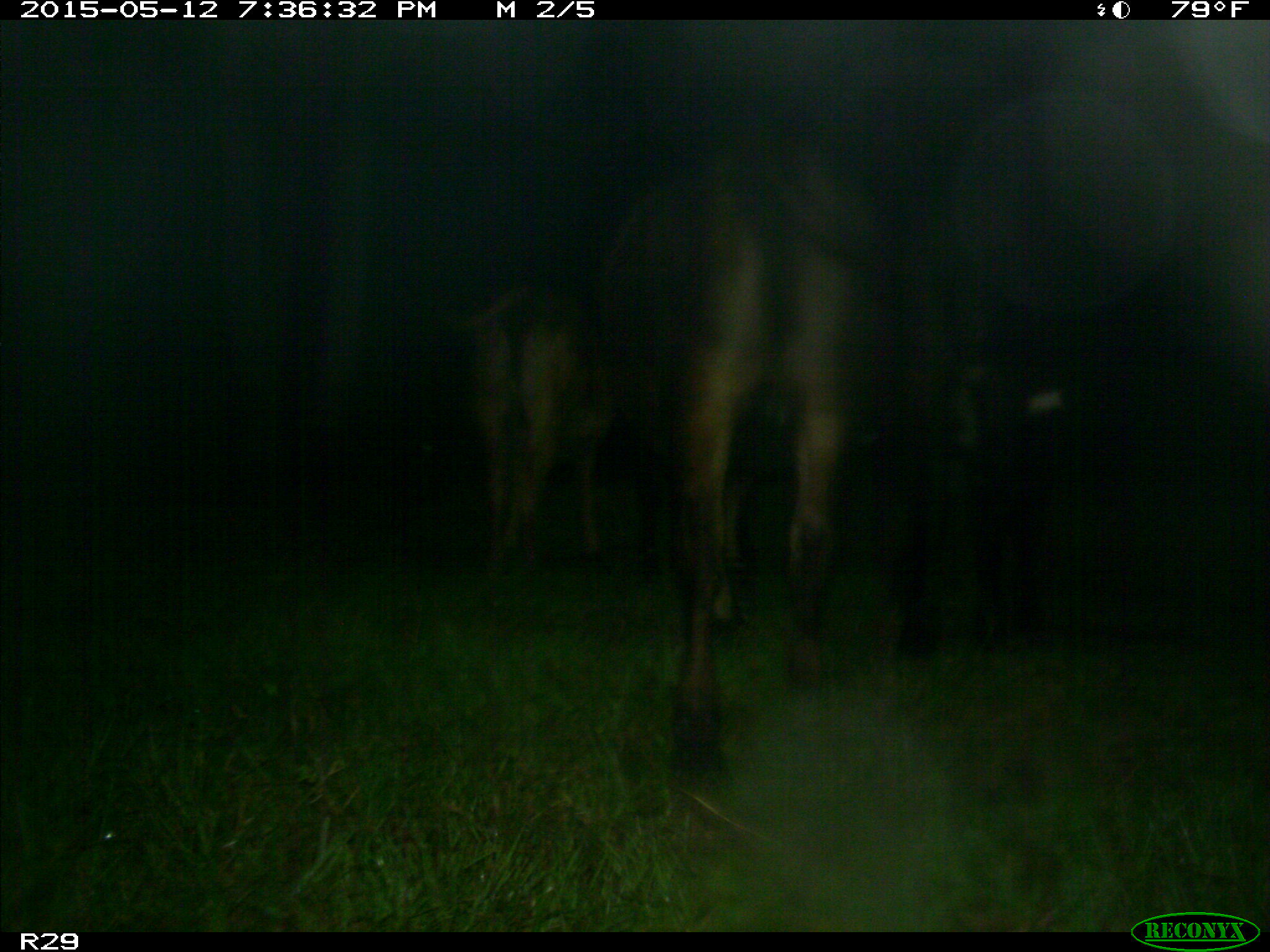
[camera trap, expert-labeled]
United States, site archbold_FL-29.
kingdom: Animalia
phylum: Chordata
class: Mammalia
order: Artiodactyla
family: Bovidae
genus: Bos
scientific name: Bos taurus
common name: domestic cow